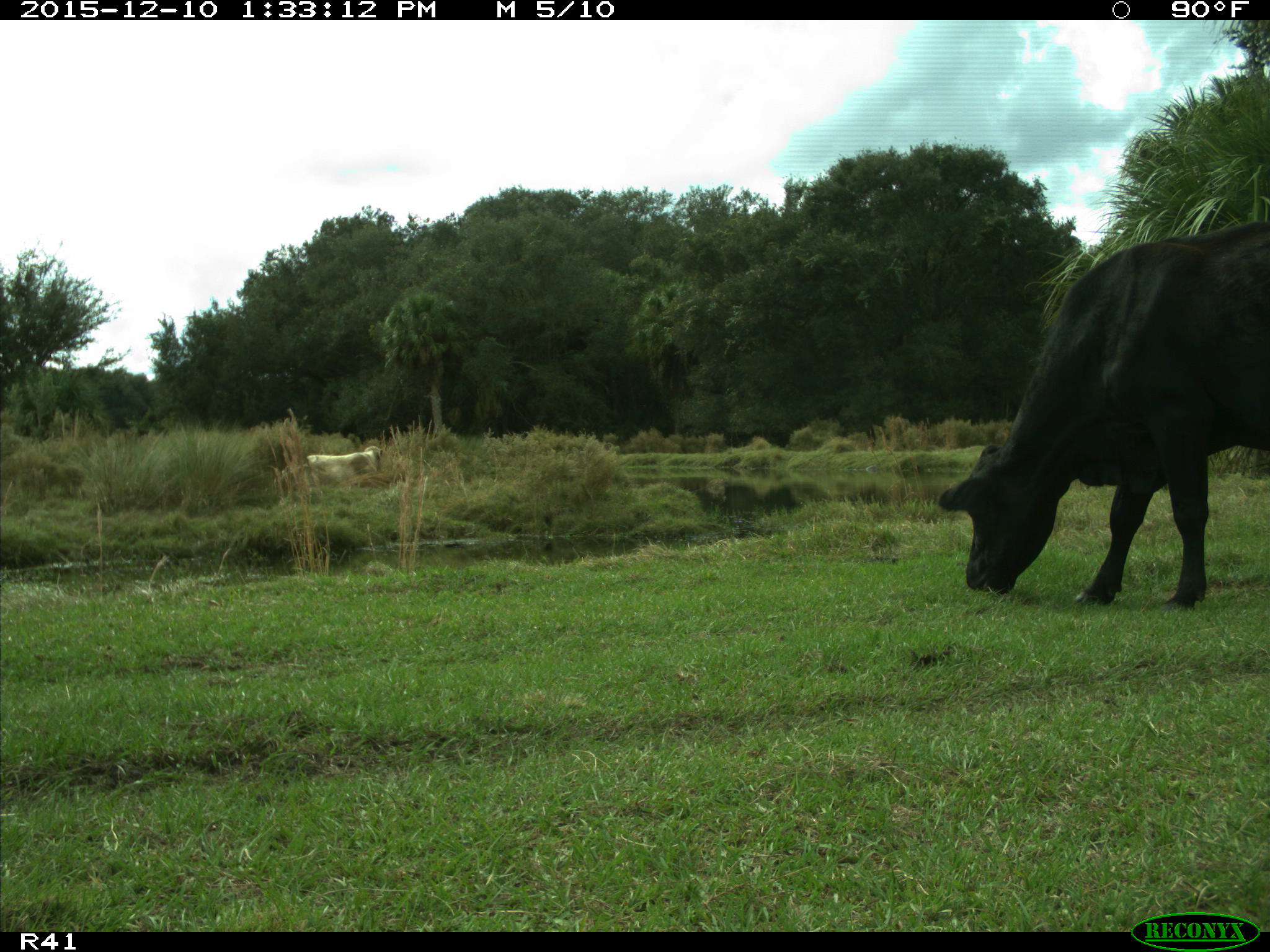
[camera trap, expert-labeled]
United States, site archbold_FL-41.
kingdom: Animalia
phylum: Chordata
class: Mammalia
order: Artiodactyla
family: Bovidae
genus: Bos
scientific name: Bos taurus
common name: domestic cow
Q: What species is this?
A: Bos taurus (domestic cow).